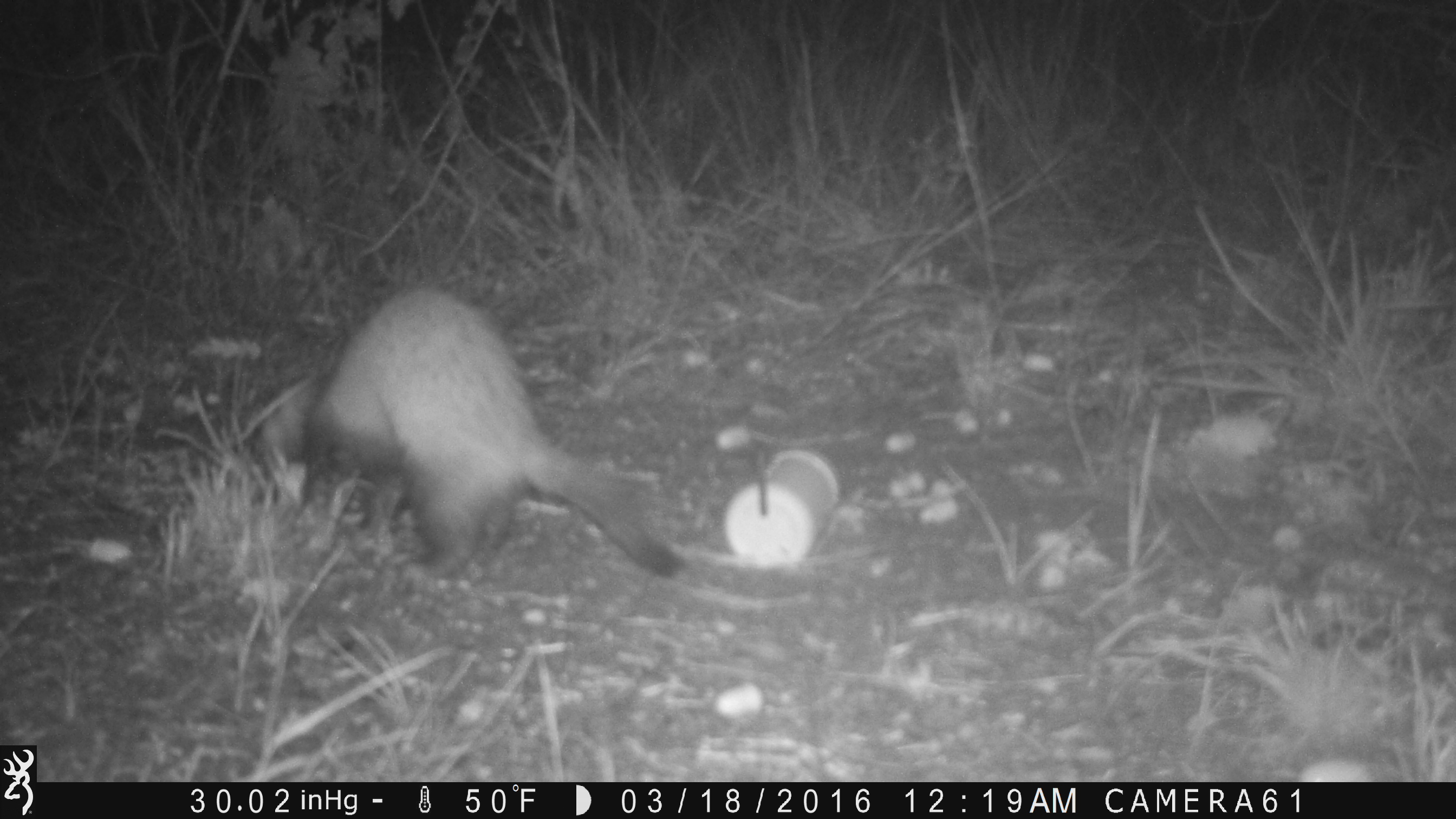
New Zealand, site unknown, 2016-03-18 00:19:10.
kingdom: Animalia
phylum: Chordata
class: Mammalia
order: Carnivora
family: Mustelidae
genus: Mustela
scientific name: Mustela furo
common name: ferret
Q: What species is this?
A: Ferret (Mustela furo).